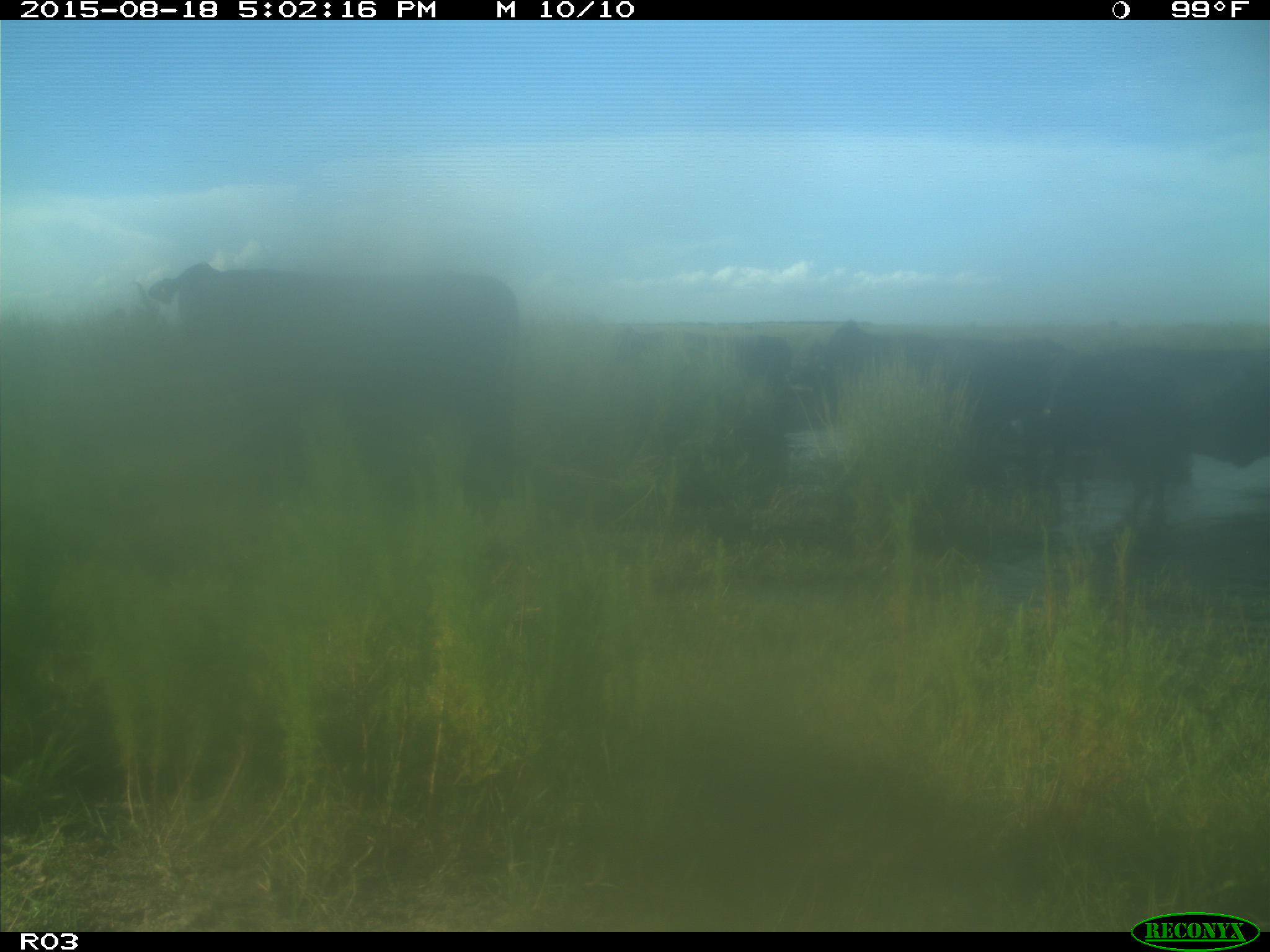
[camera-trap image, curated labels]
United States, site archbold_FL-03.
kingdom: Animalia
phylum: Chordata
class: Mammalia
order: Artiodactyla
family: Bovidae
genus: Bos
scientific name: Bos taurus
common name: domestic cow